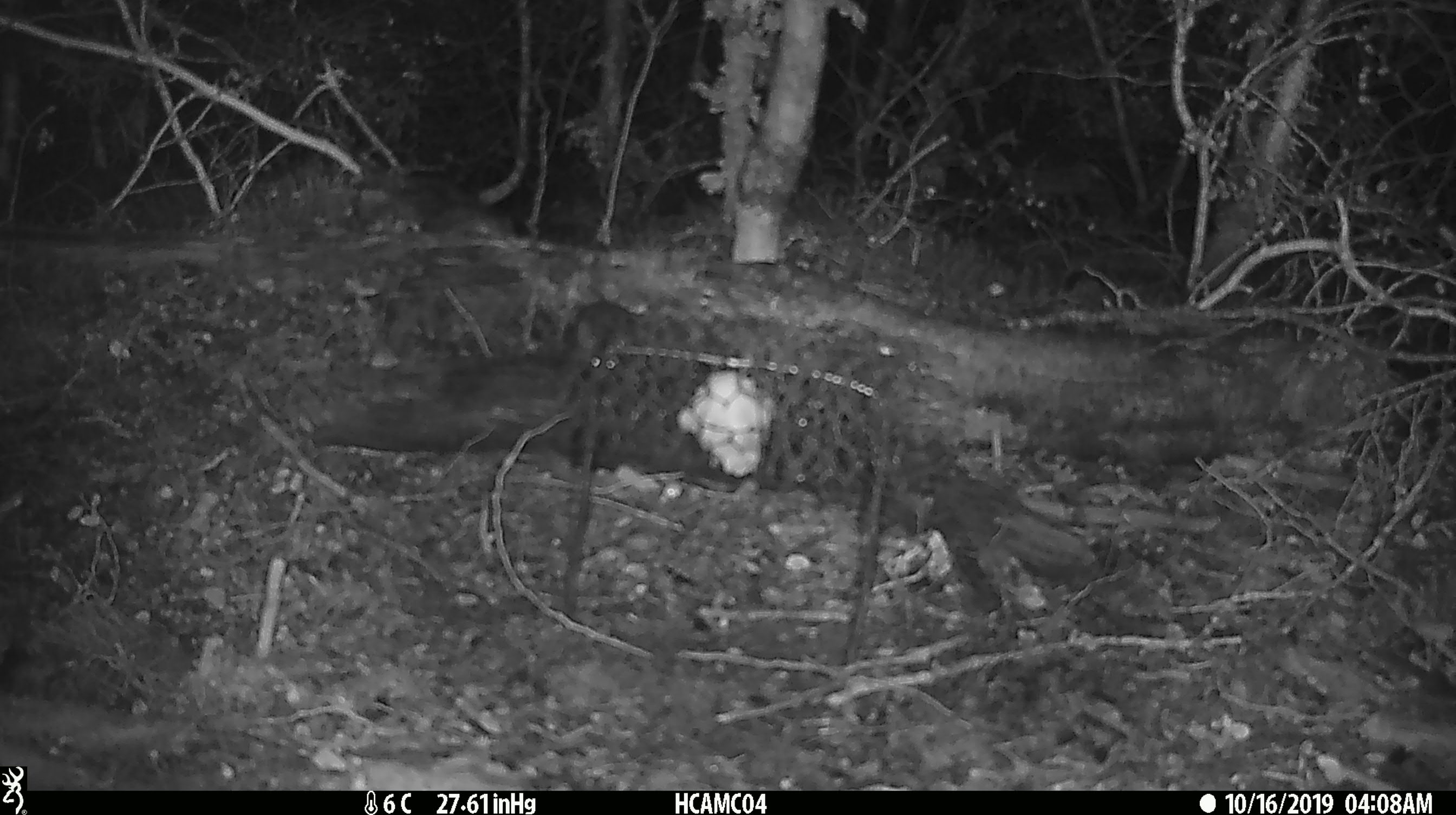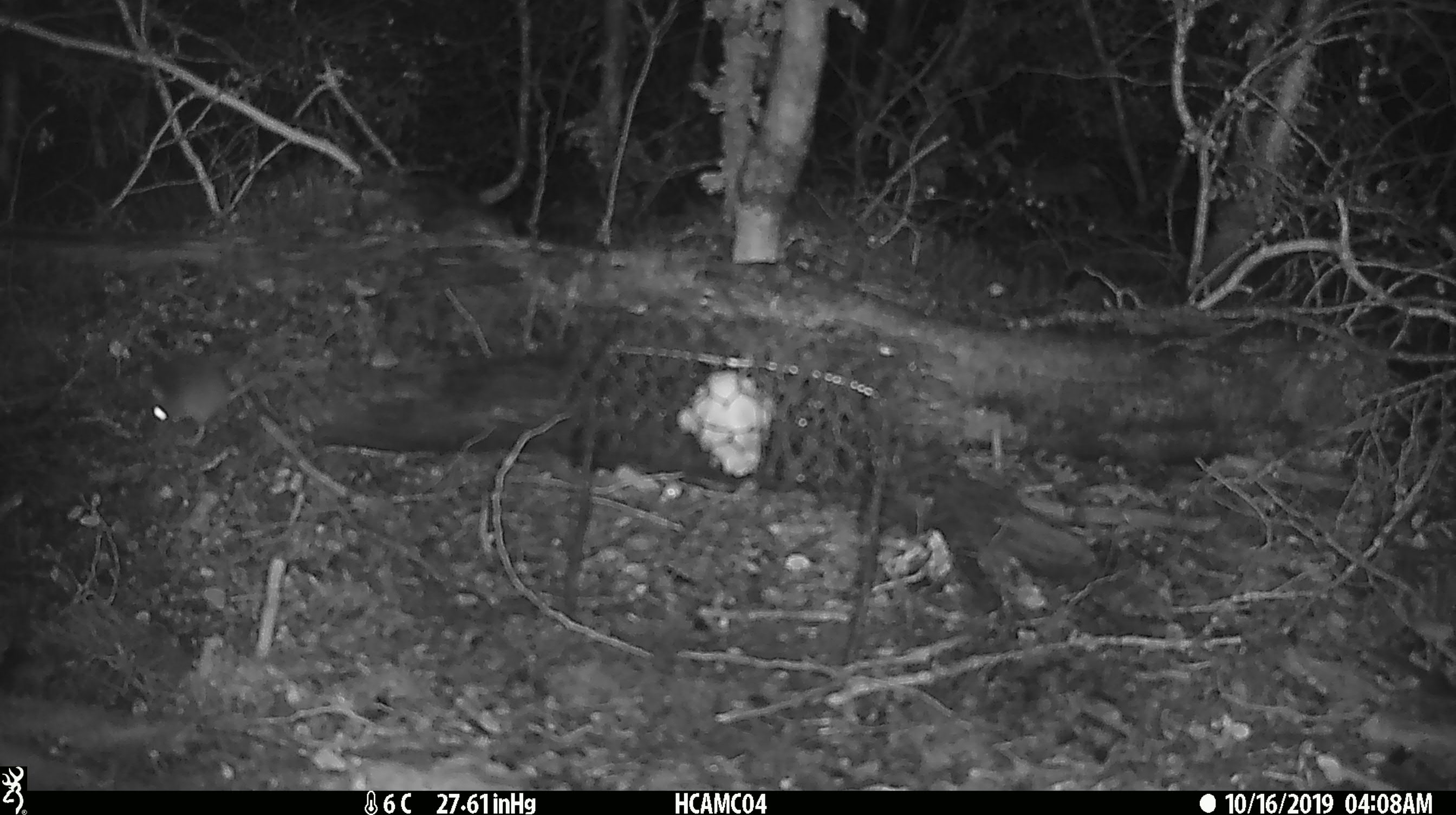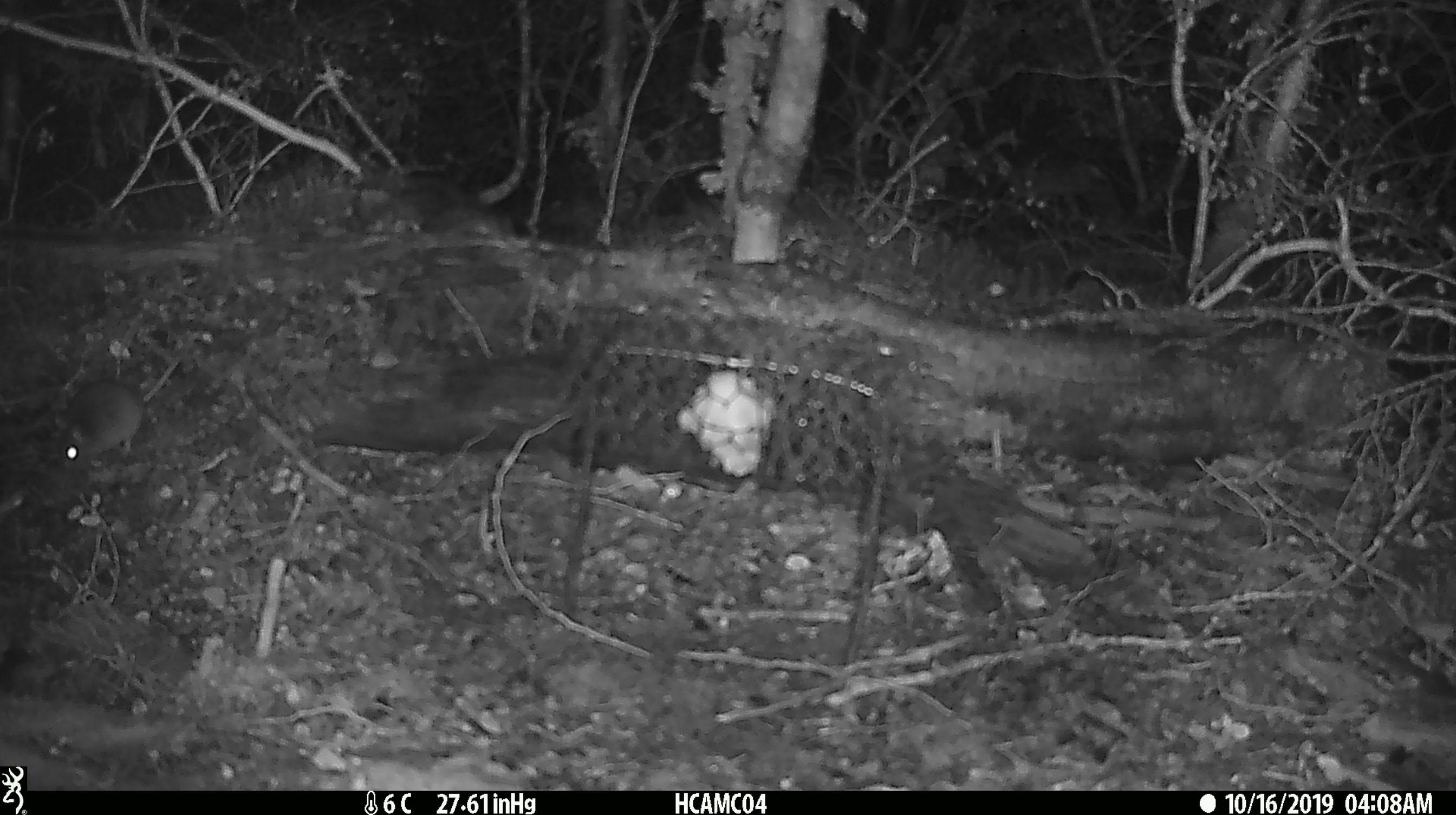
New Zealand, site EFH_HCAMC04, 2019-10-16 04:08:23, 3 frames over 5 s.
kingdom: Animalia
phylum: Chordata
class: Mammalia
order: Rodentia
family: Muridae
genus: Mus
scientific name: Mus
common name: mouse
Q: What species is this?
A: Mouse (Mus).